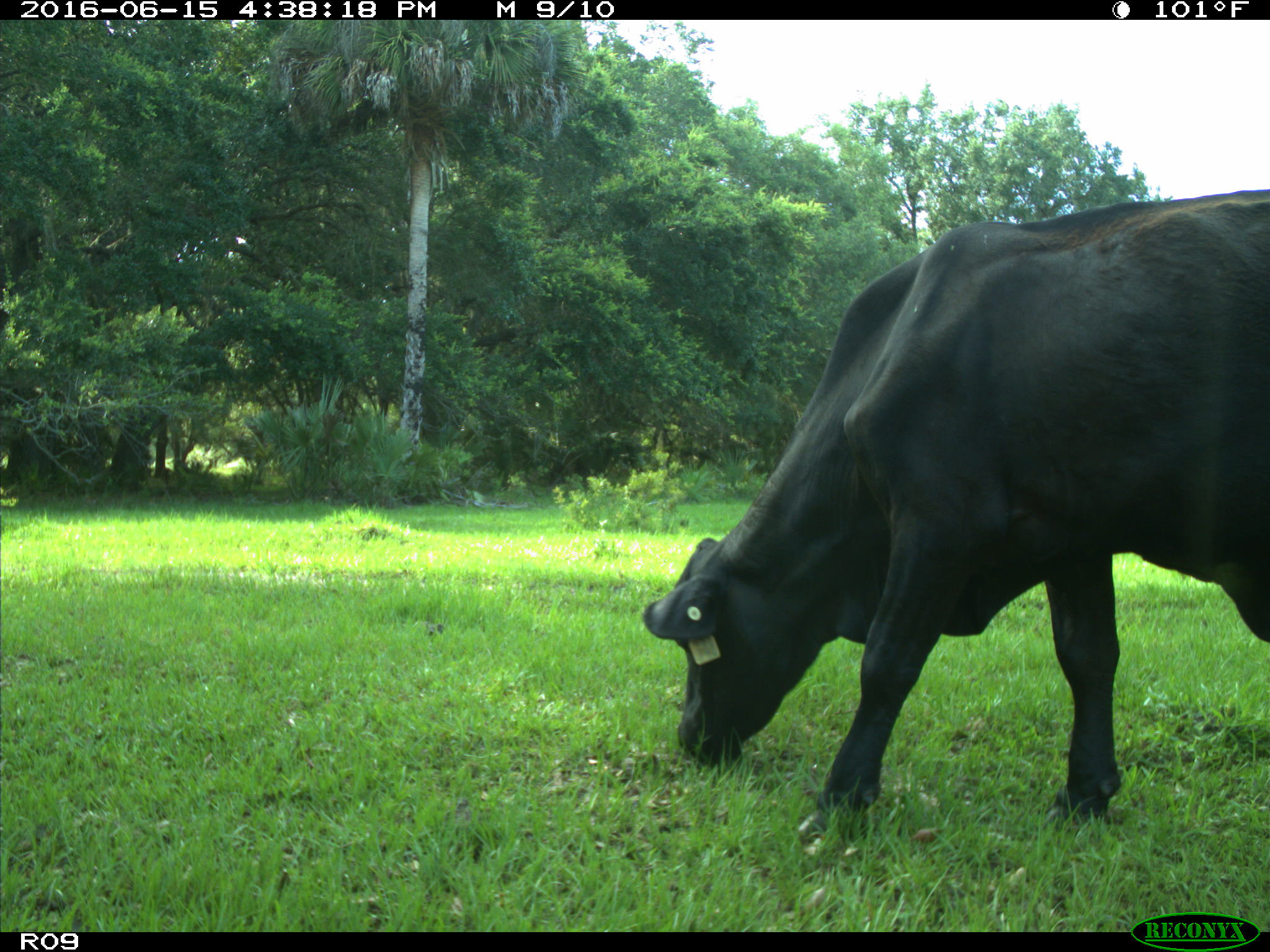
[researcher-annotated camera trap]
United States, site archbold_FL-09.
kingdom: Animalia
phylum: Chordata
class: Mammalia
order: Artiodactyla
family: Bovidae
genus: Bos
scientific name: Bos taurus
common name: domestic cow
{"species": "Bos taurus (domestic cow)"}